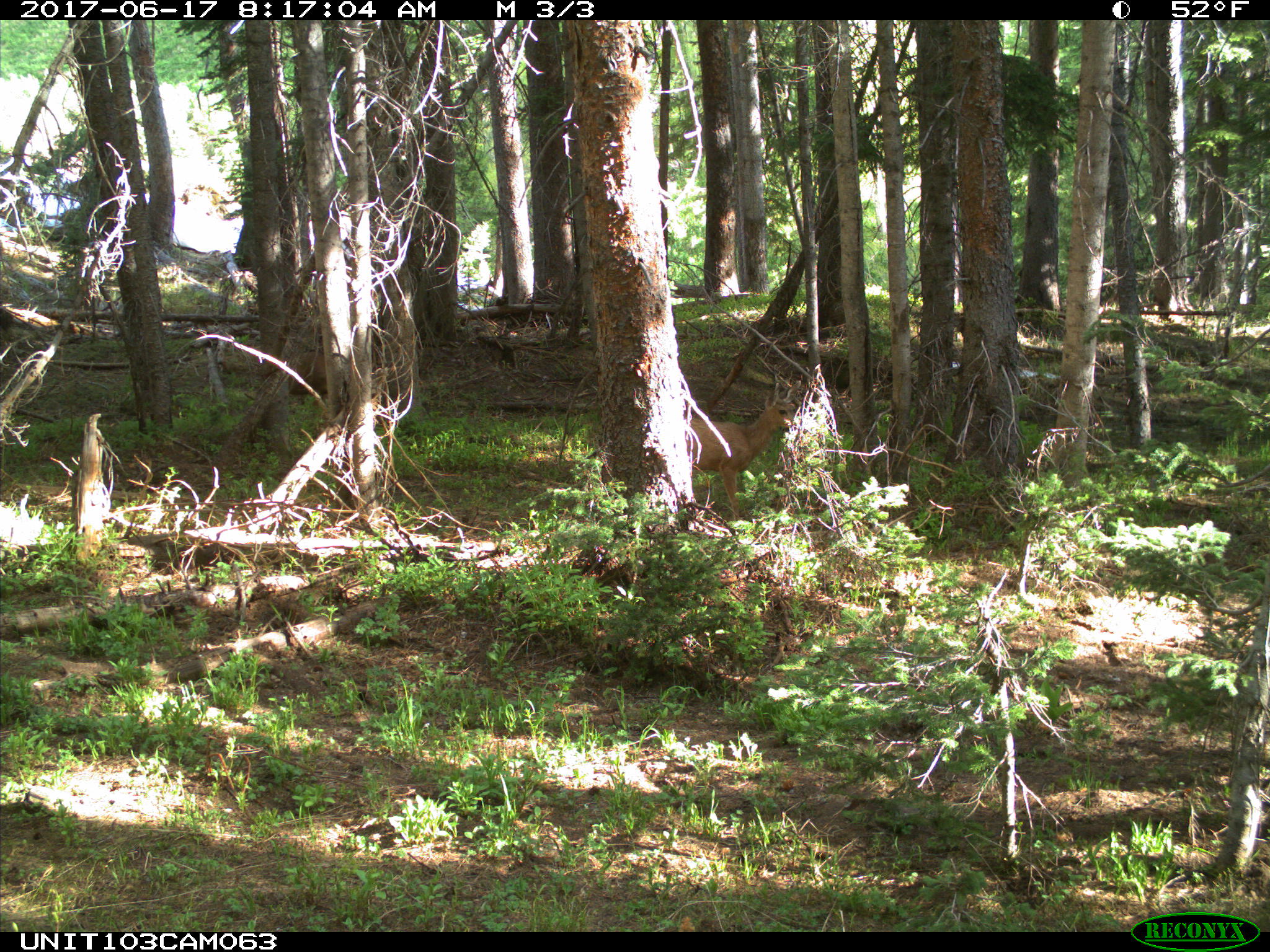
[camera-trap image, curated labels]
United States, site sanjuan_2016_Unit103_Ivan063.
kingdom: Animalia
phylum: Chordata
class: Mammalia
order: Artiodactyla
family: Cervidae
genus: Odocoileus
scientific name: Odocoileus hemionus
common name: mule deer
Odocoileus hemionus (mule deer).